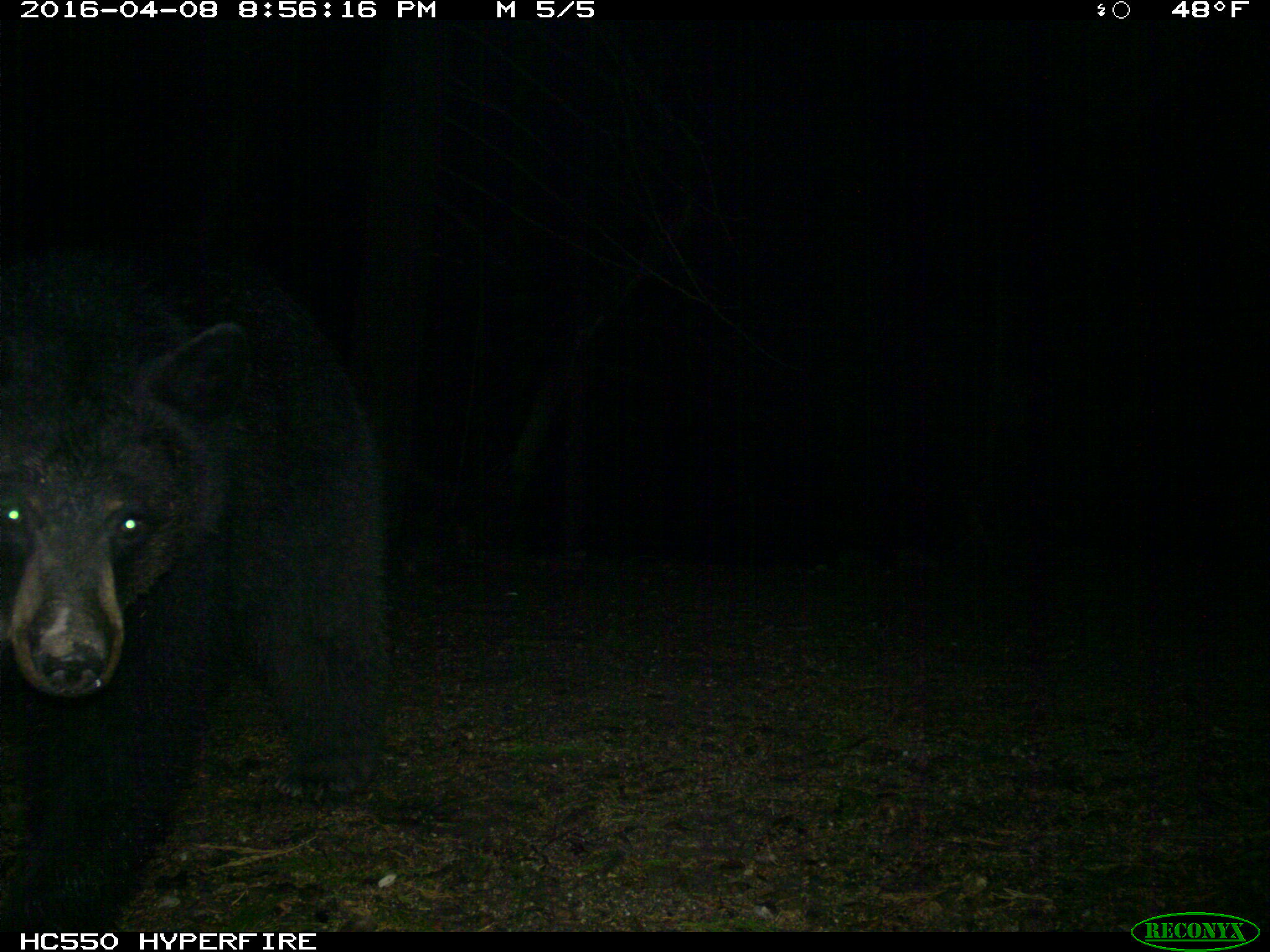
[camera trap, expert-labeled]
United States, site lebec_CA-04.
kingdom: Animalia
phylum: Chordata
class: Mammalia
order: Carnivora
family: Ursidae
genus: Ursus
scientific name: Ursus americanus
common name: american black bear